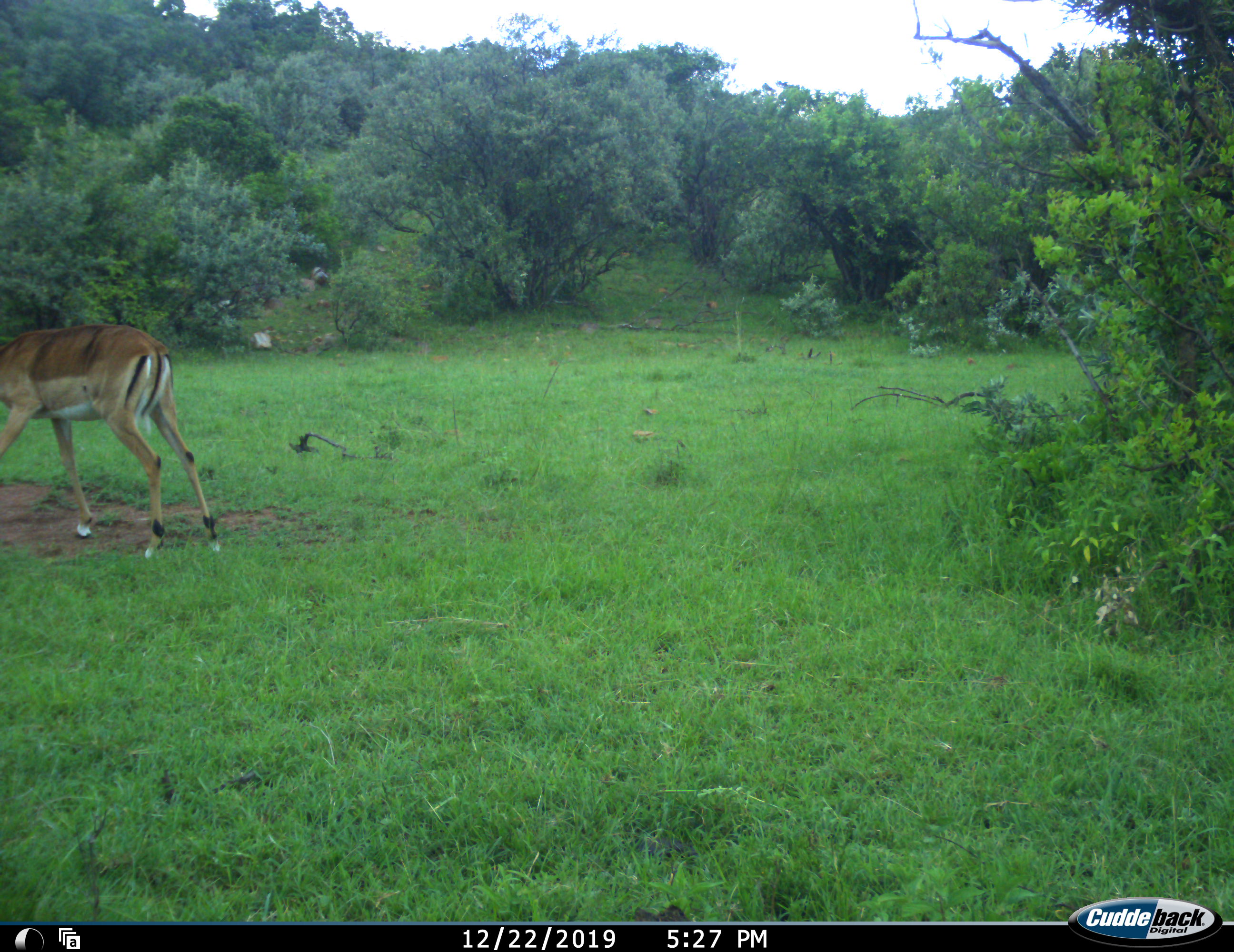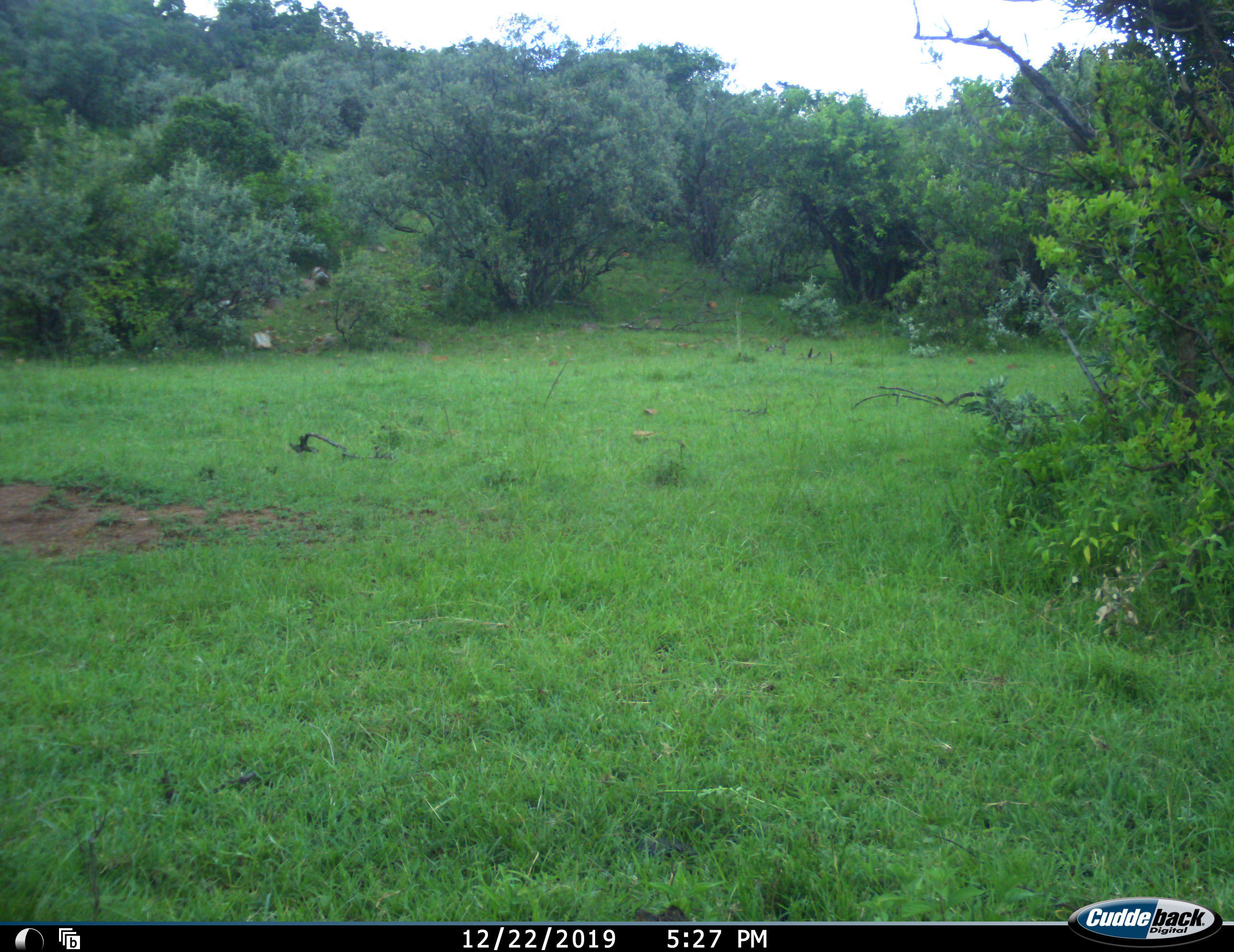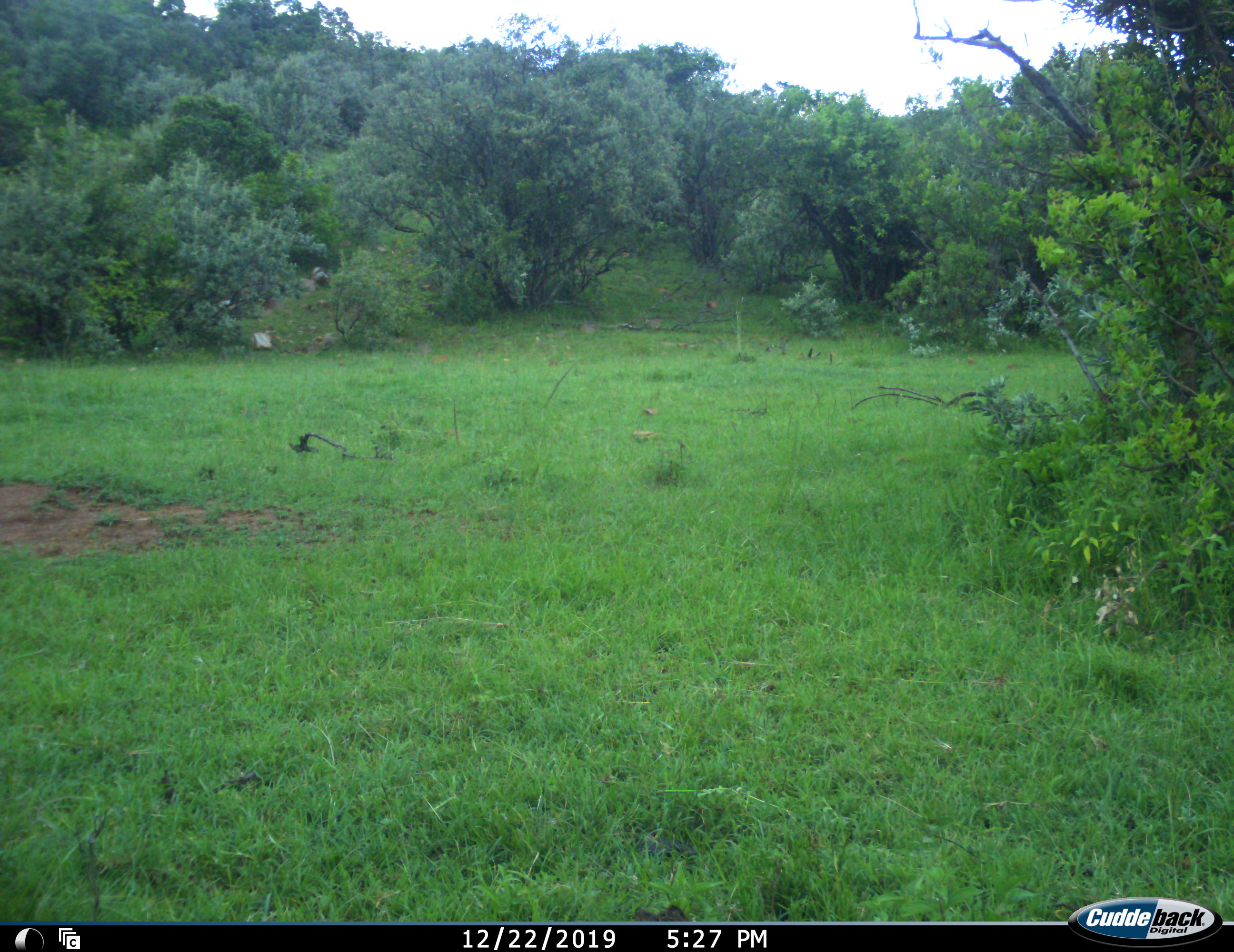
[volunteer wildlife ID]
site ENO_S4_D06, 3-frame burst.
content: unidentified animal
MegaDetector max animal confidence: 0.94